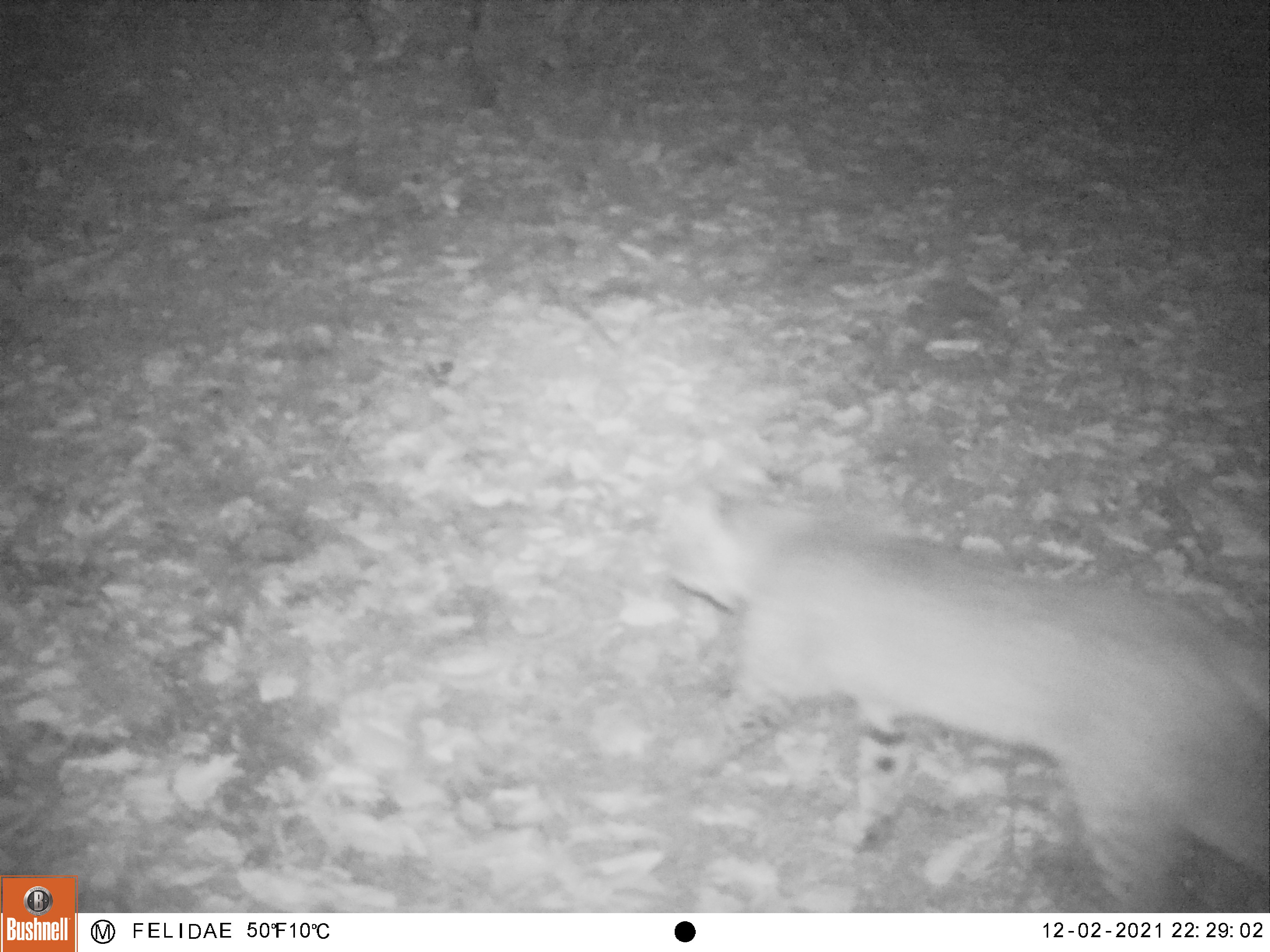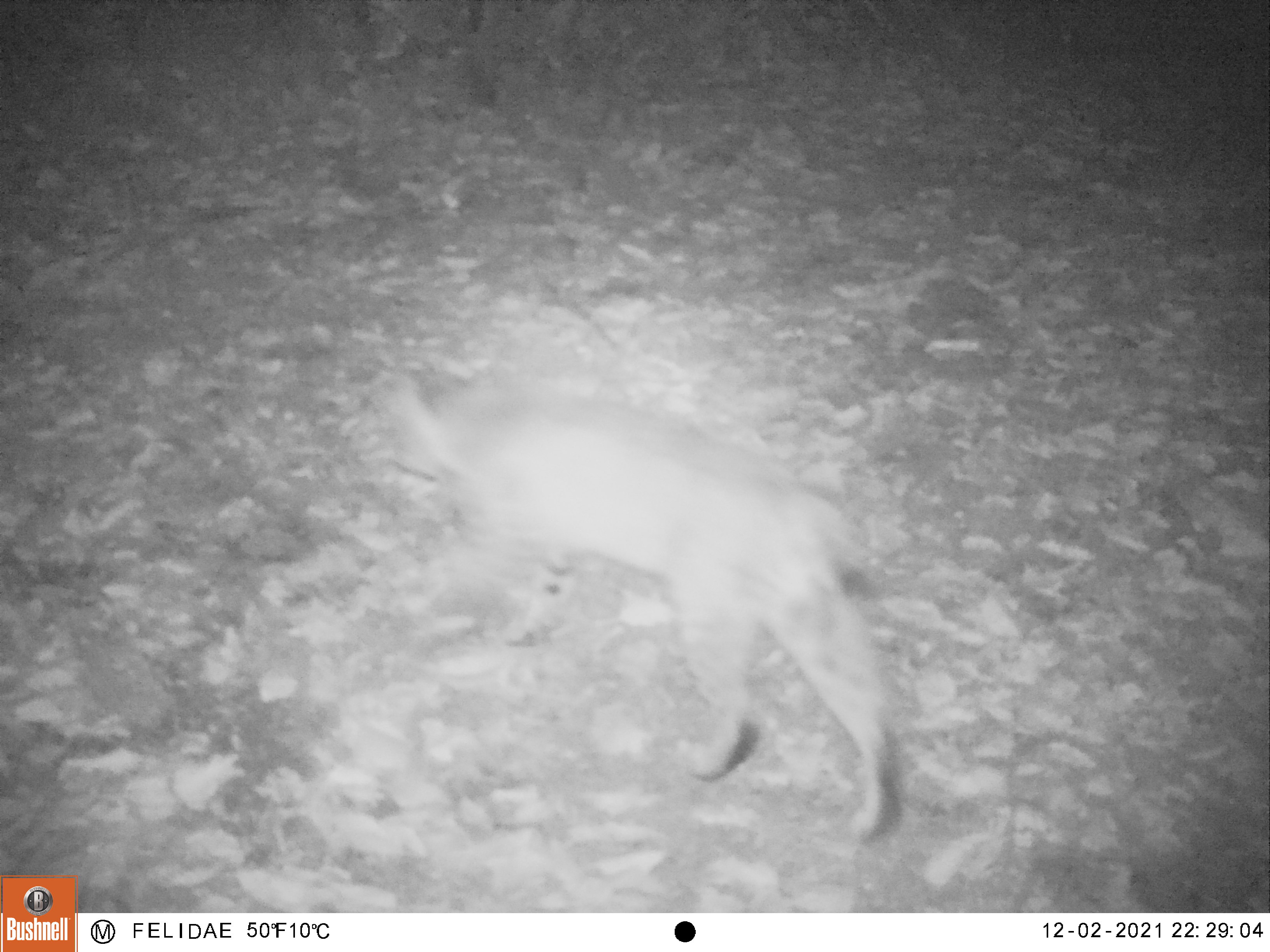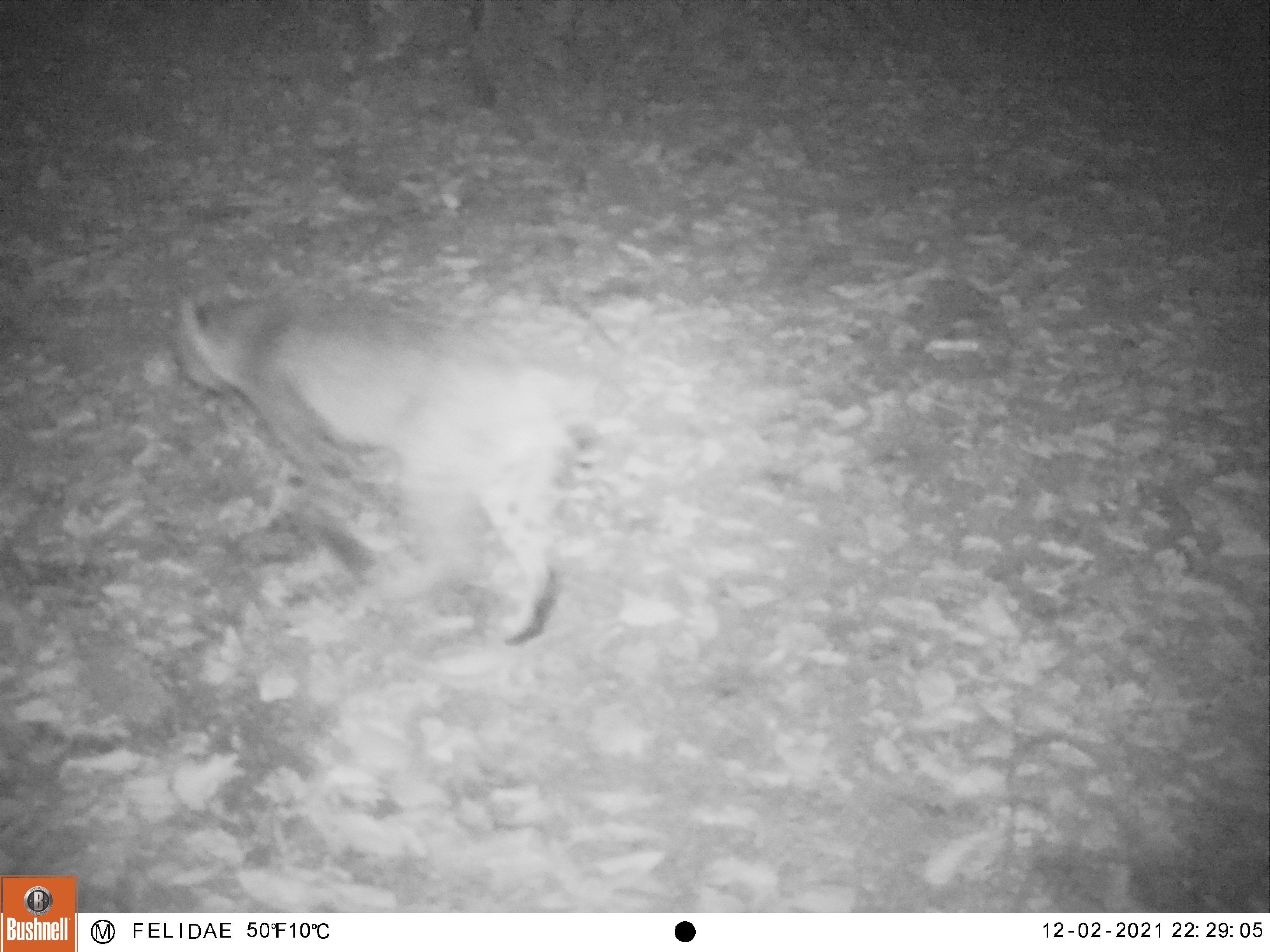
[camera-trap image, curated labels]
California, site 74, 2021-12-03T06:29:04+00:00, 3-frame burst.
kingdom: Animalia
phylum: Chordata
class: Mammalia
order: Carnivora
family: Felidae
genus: Lynx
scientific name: Lynx rufus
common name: bobcat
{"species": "bobcat (Lynx rufus)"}